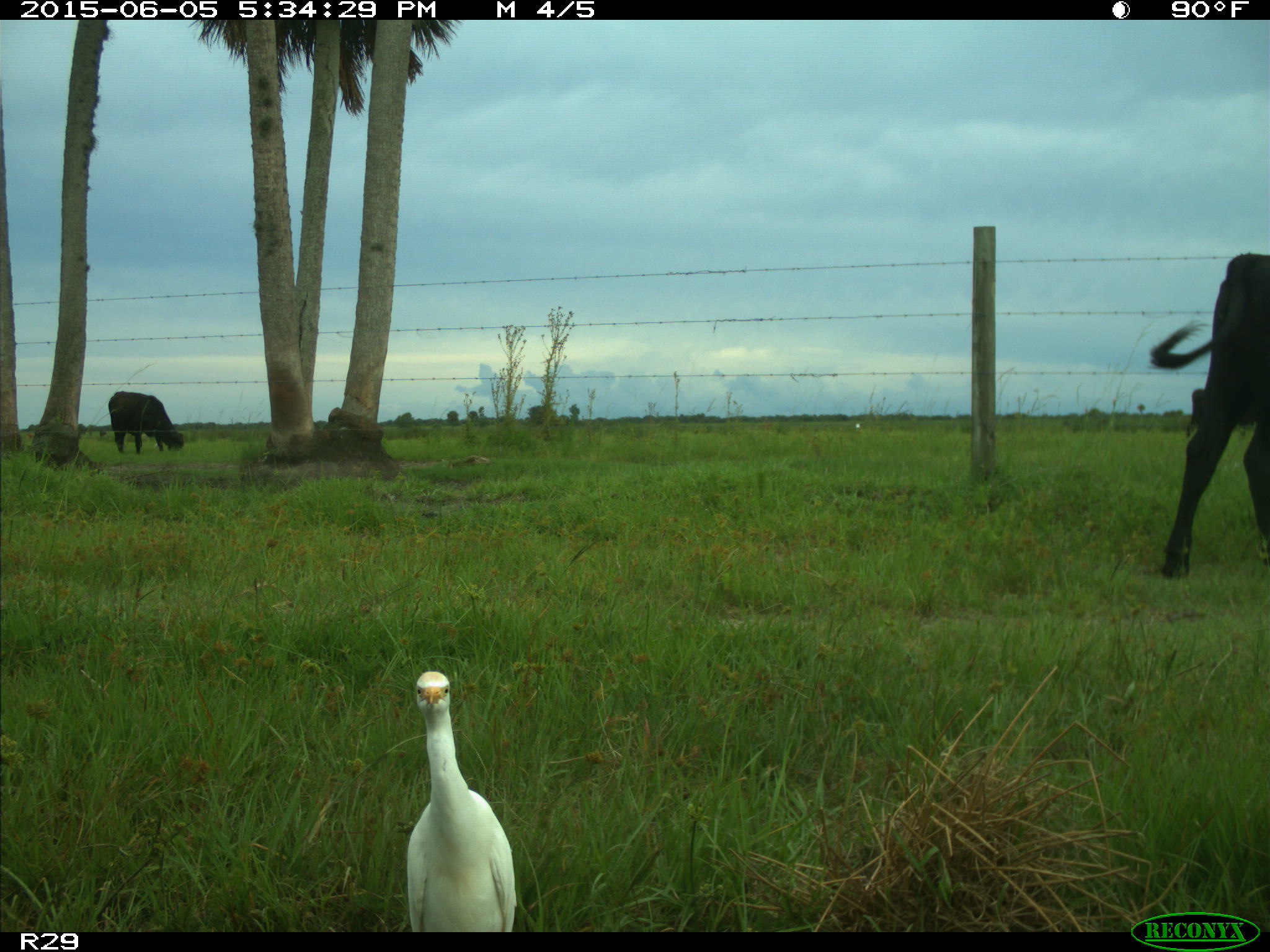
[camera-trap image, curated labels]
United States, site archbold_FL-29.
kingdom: Animalia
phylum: Chordata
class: Mammalia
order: Artiodactyla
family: Bovidae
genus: Bos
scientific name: Bos taurus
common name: domestic cow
Bos taurus (domestic cow).